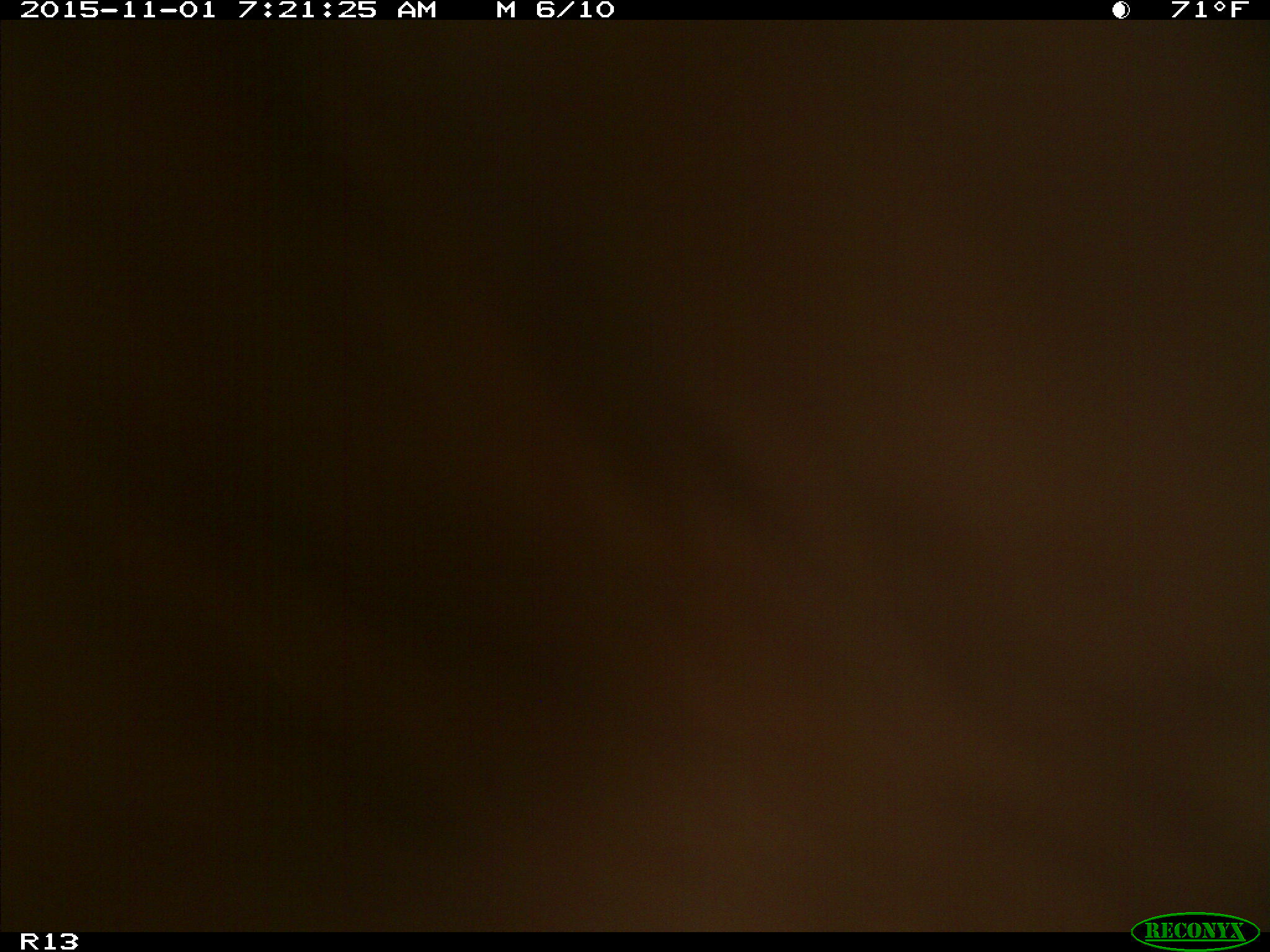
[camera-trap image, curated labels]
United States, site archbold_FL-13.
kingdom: Animalia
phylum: Chordata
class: Mammalia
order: Artiodactyla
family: Bovidae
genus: Bos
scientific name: Bos taurus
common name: domestic cow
Bos taurus (domestic cow).